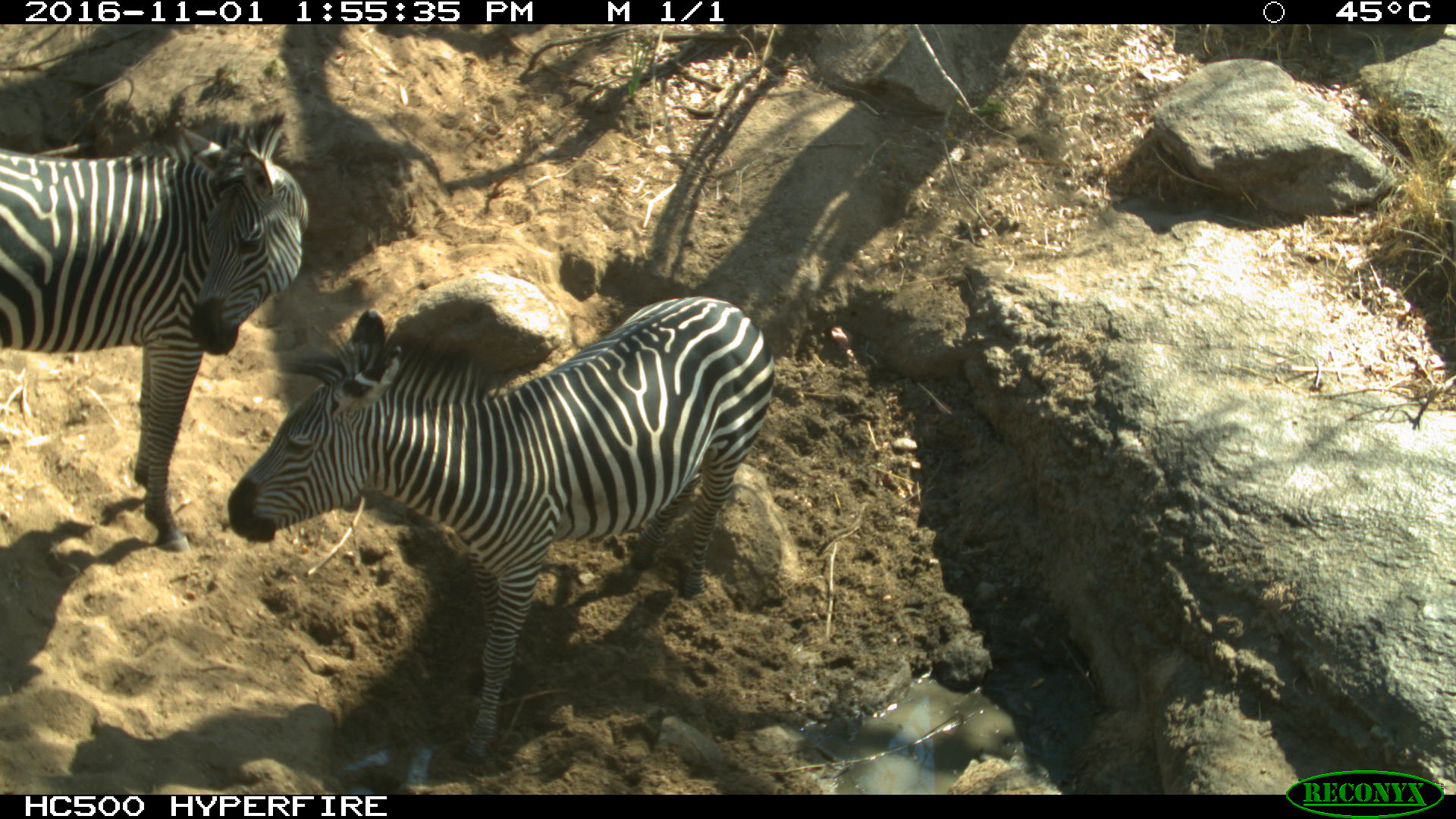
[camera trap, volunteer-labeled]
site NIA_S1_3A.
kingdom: Animalia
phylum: Chordata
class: Mammalia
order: Perissodactyla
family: Equidae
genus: Equus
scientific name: Equus quagga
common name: plains zebra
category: zebraplains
Zebraplains (plains zebra) (Equus quagga), count 2. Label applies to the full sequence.